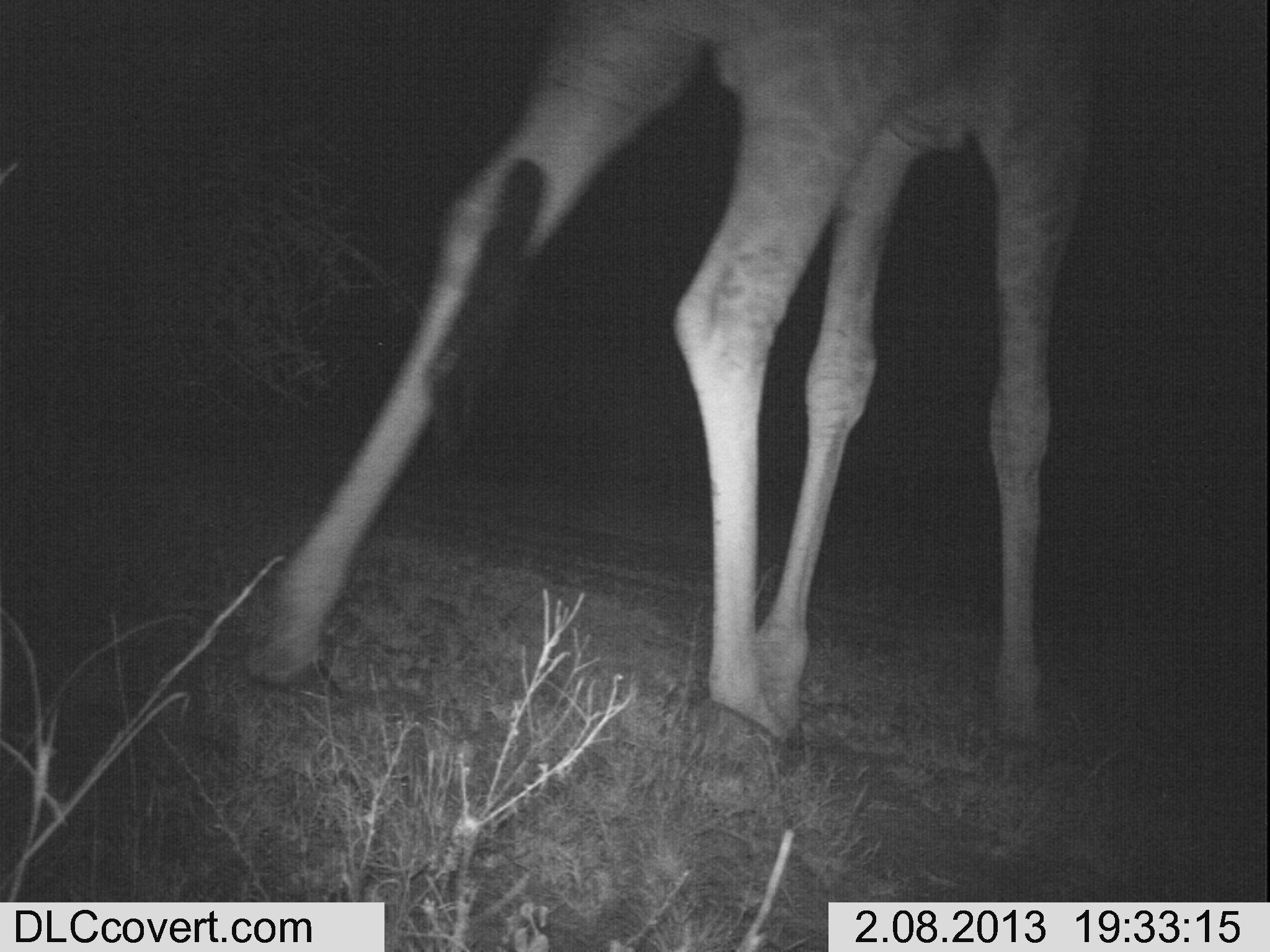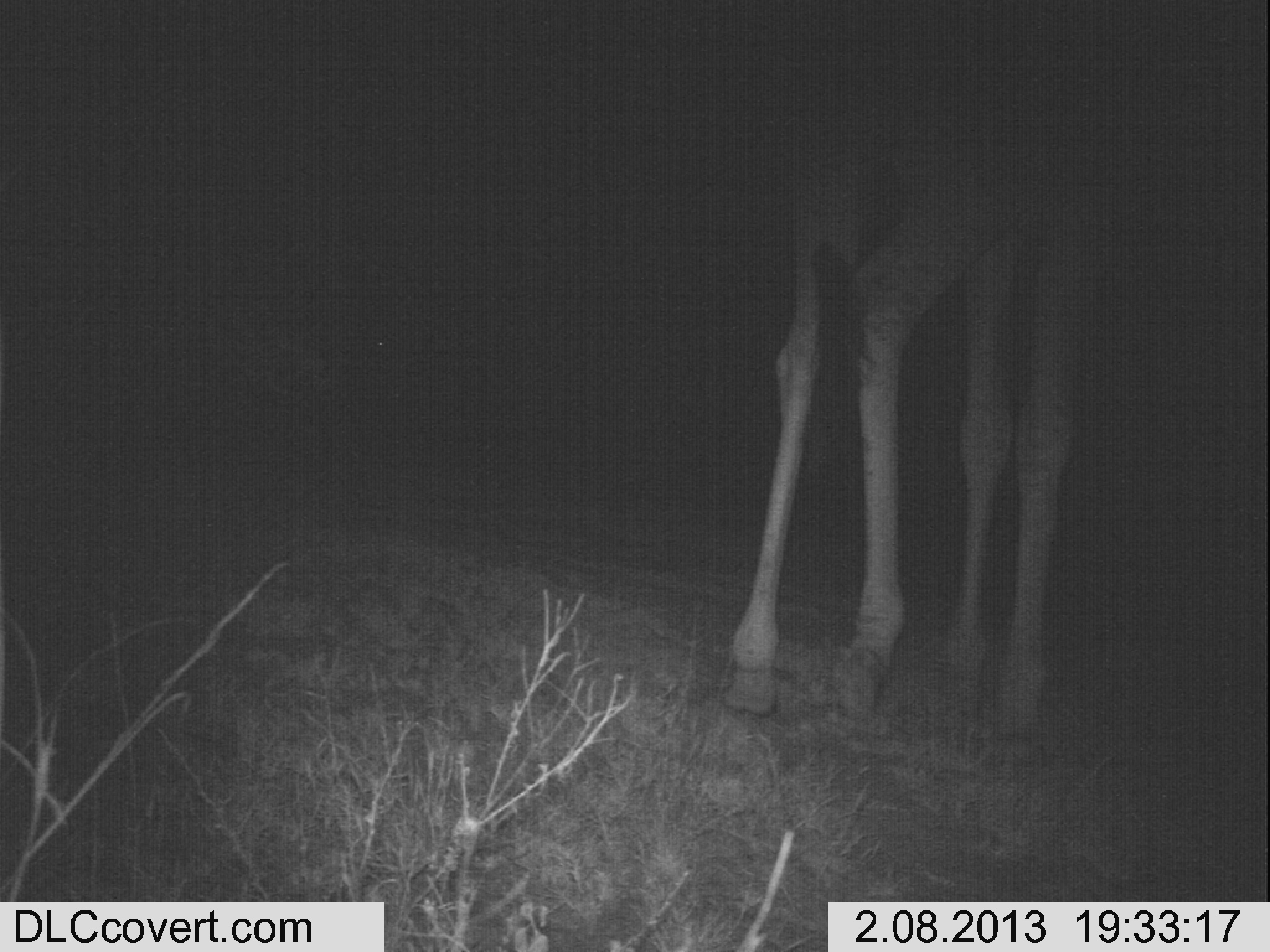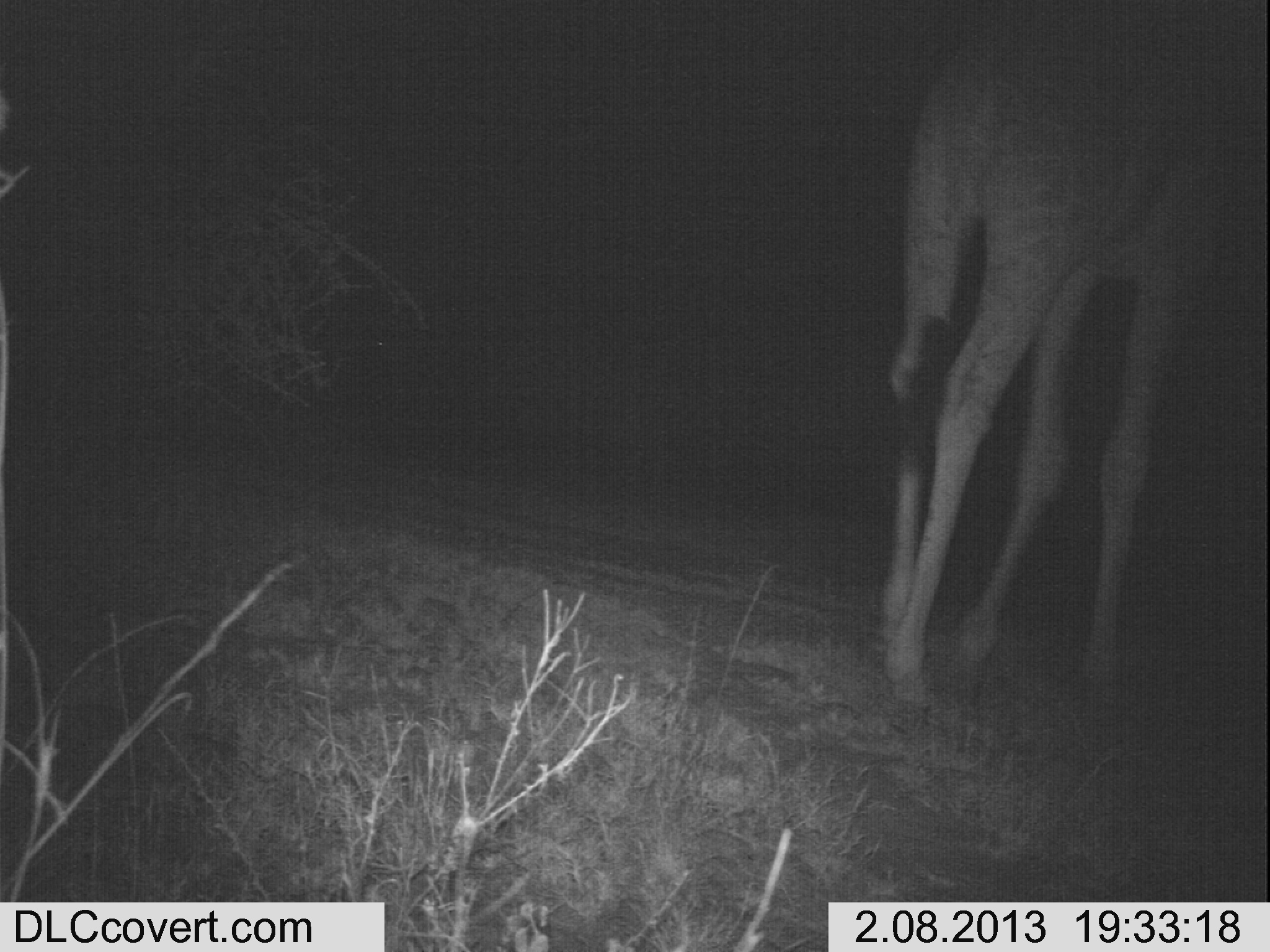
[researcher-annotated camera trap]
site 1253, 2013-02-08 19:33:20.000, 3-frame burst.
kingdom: Animalia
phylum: Chordata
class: Mammalia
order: Artiodactyla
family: Giraffidae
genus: Giraffa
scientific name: Giraffa camelopardalis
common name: giraffe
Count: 1.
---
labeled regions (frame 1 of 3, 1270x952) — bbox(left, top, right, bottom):
giraffa camelopardalis: bbox(238, 0, 1107, 752)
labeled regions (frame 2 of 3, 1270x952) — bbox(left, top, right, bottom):
giraffa camelopardalis: bbox(721, 1, 1122, 737)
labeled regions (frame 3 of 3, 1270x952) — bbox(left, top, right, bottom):
giraffa camelopardalis: bbox(872, 0, 1261, 720)